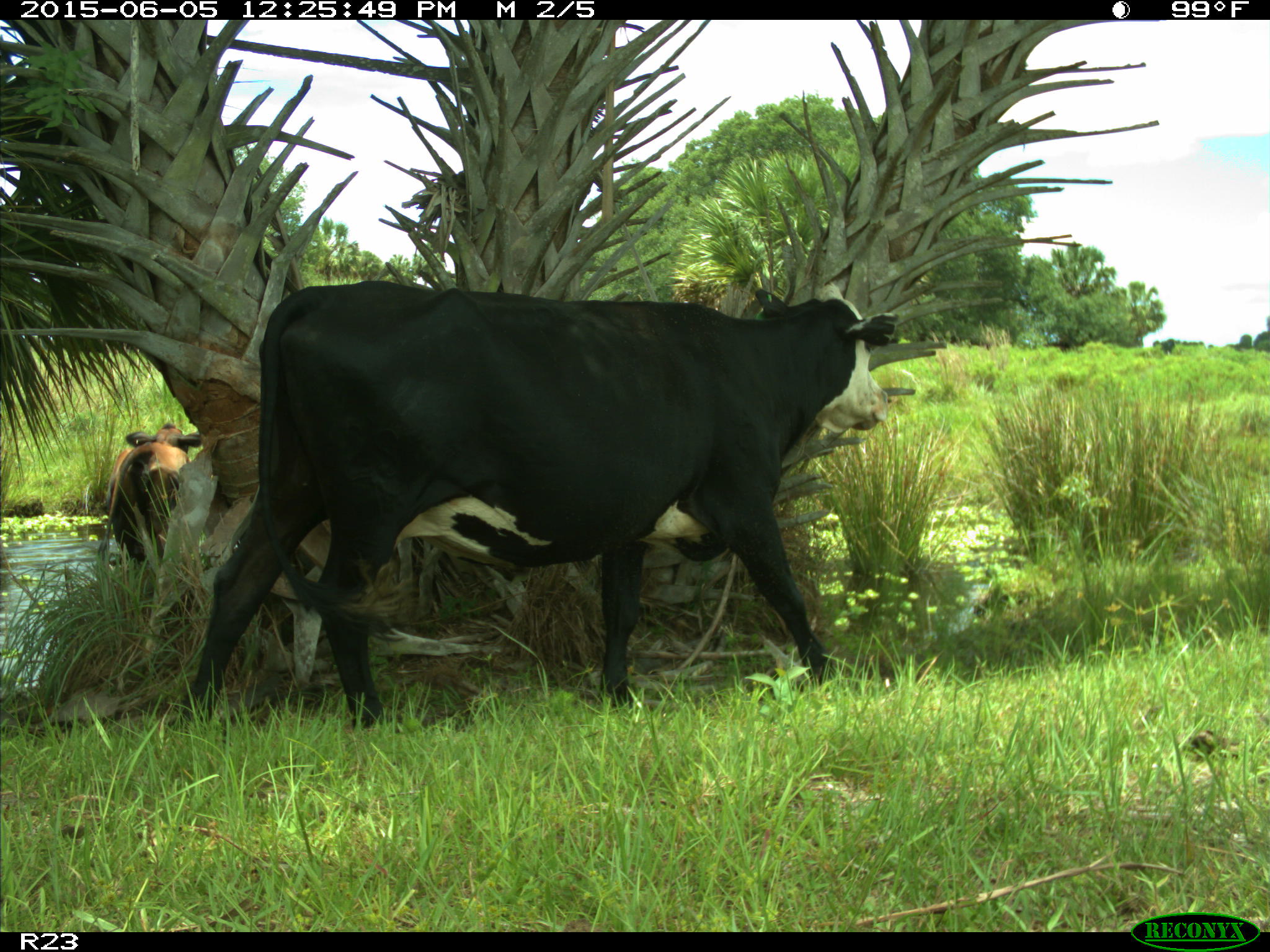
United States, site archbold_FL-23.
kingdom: Animalia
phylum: Chordata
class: Mammalia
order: Artiodactyla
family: Bovidae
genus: Bos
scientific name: Bos taurus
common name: domestic cow